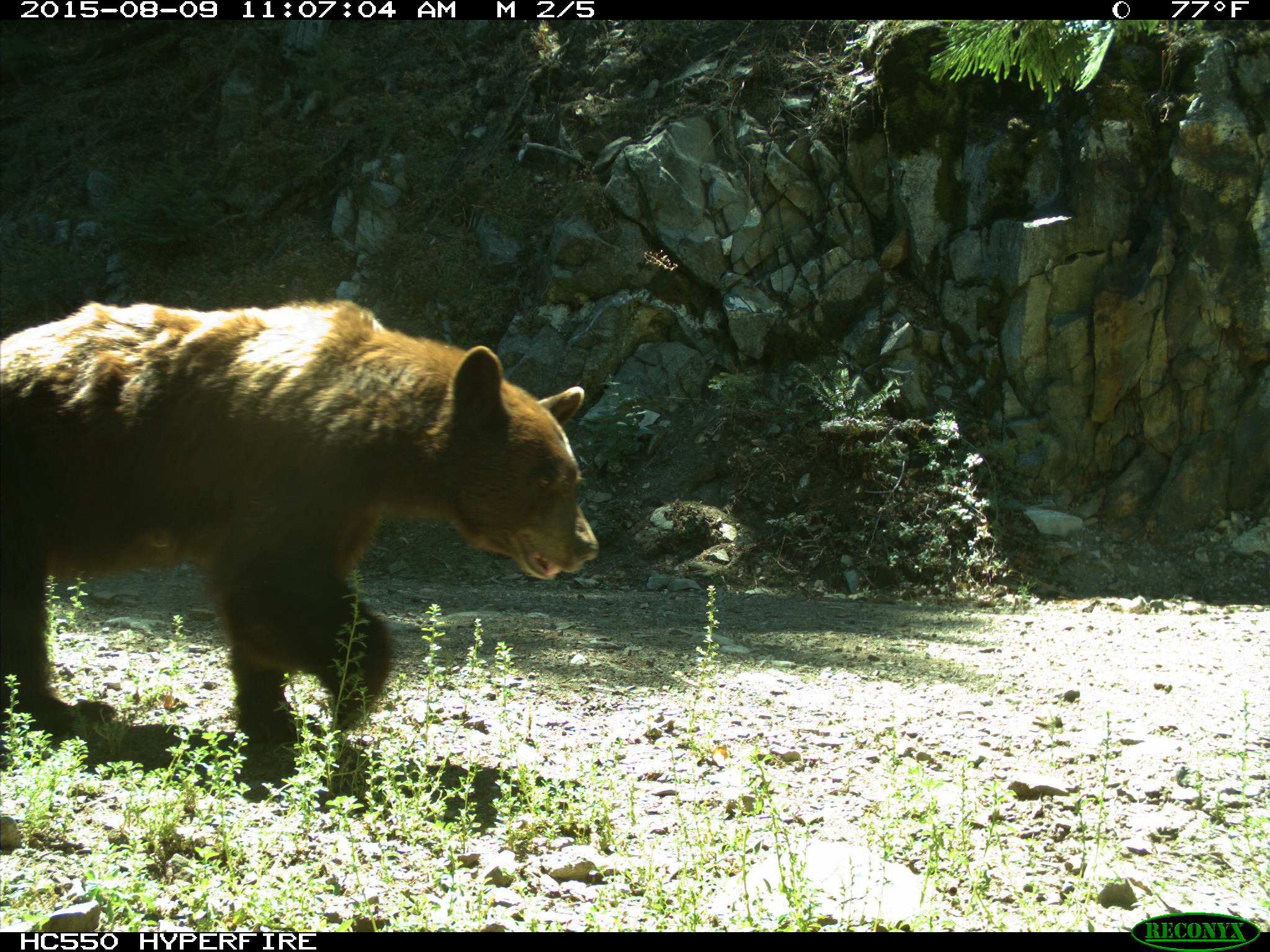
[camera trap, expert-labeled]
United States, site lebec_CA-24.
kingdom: Animalia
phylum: Chordata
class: Mammalia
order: Carnivora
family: Ursidae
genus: Ursus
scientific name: Ursus americanus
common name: american black bear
Ursus americanus (american black bear).